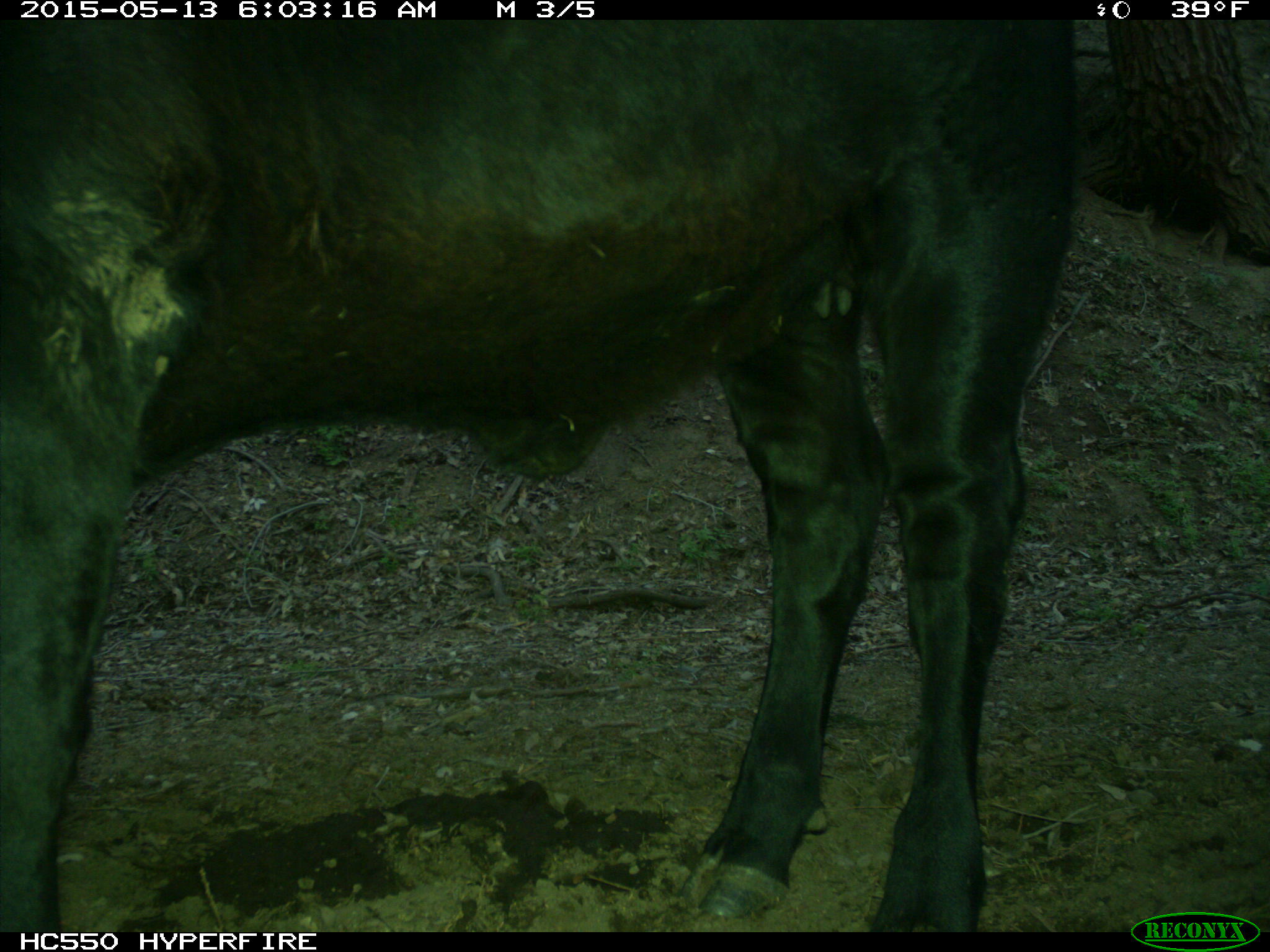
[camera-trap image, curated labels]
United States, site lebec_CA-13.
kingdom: Animalia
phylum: Chordata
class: Mammalia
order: Artiodactyla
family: Bovidae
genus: Bos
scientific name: Bos taurus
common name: domestic cow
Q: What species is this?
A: Bos taurus (domestic cow).